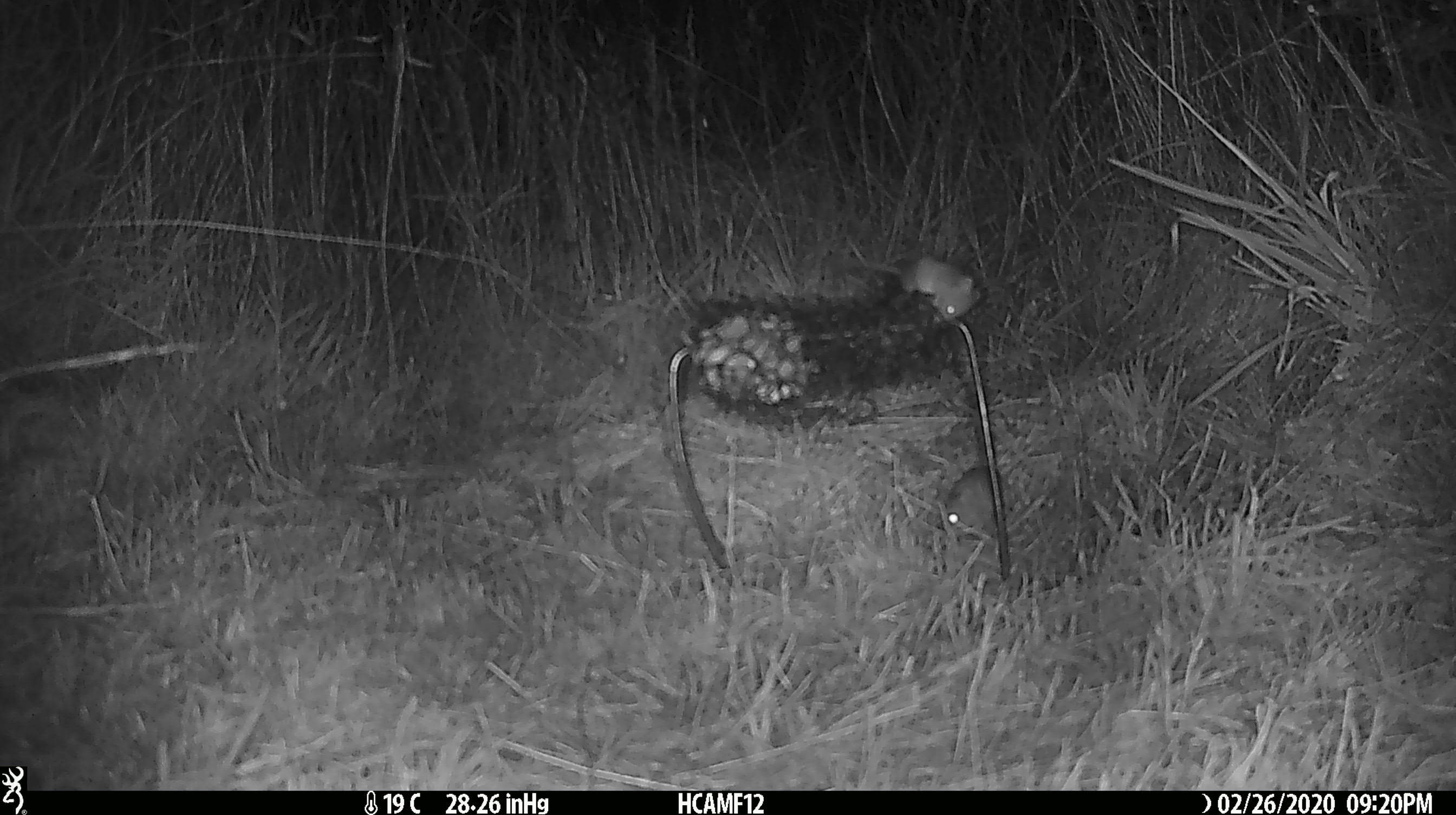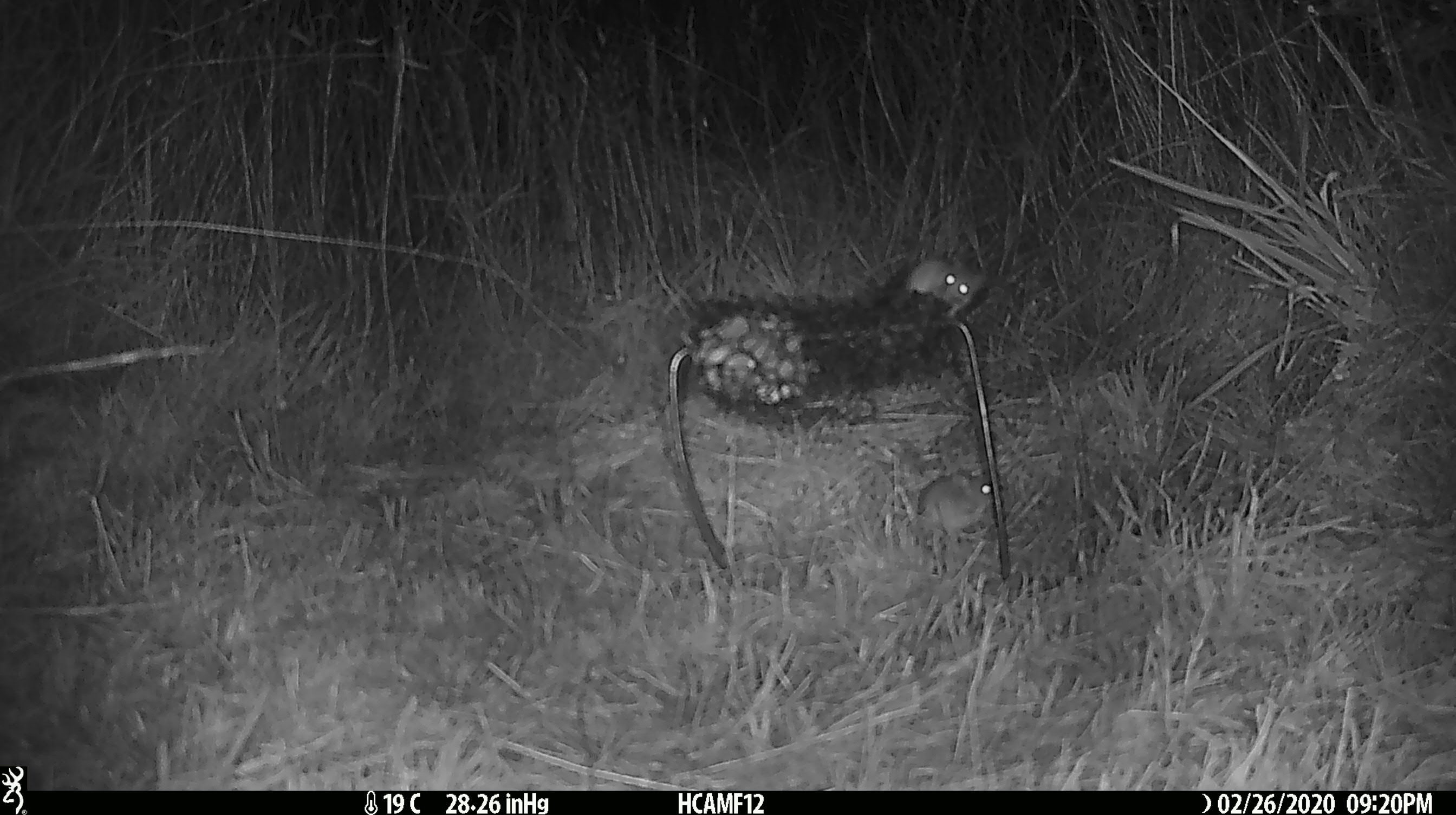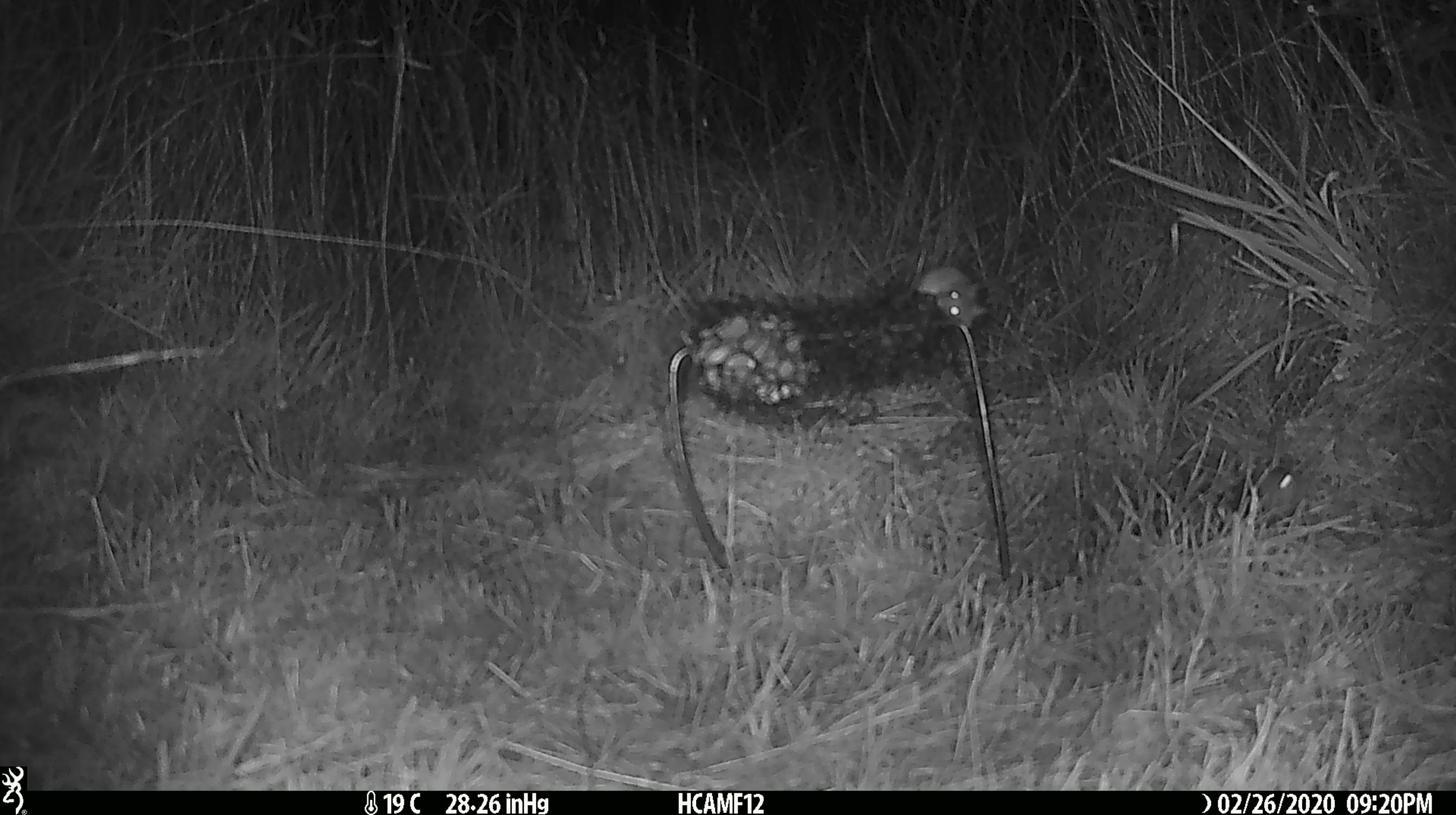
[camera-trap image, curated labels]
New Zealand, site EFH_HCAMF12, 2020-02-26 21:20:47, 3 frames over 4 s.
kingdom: Animalia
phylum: Chordata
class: Mammalia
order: Rodentia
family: Muridae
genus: Mus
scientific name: Mus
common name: mouse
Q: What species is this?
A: Mouse (Mus).